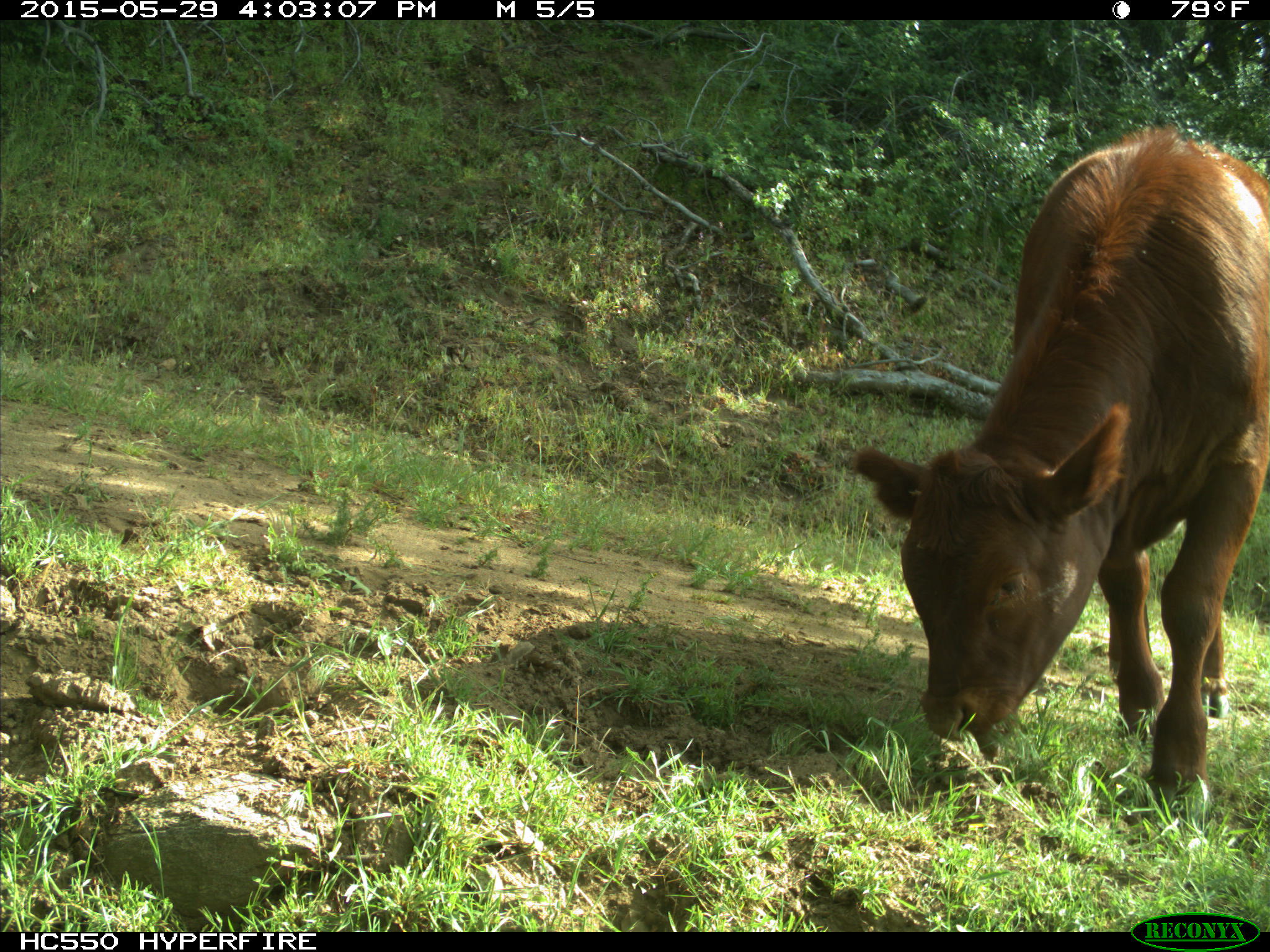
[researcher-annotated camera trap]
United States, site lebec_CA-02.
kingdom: Animalia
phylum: Chordata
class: Mammalia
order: Artiodactyla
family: Bovidae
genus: Bos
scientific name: Bos taurus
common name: domestic cow